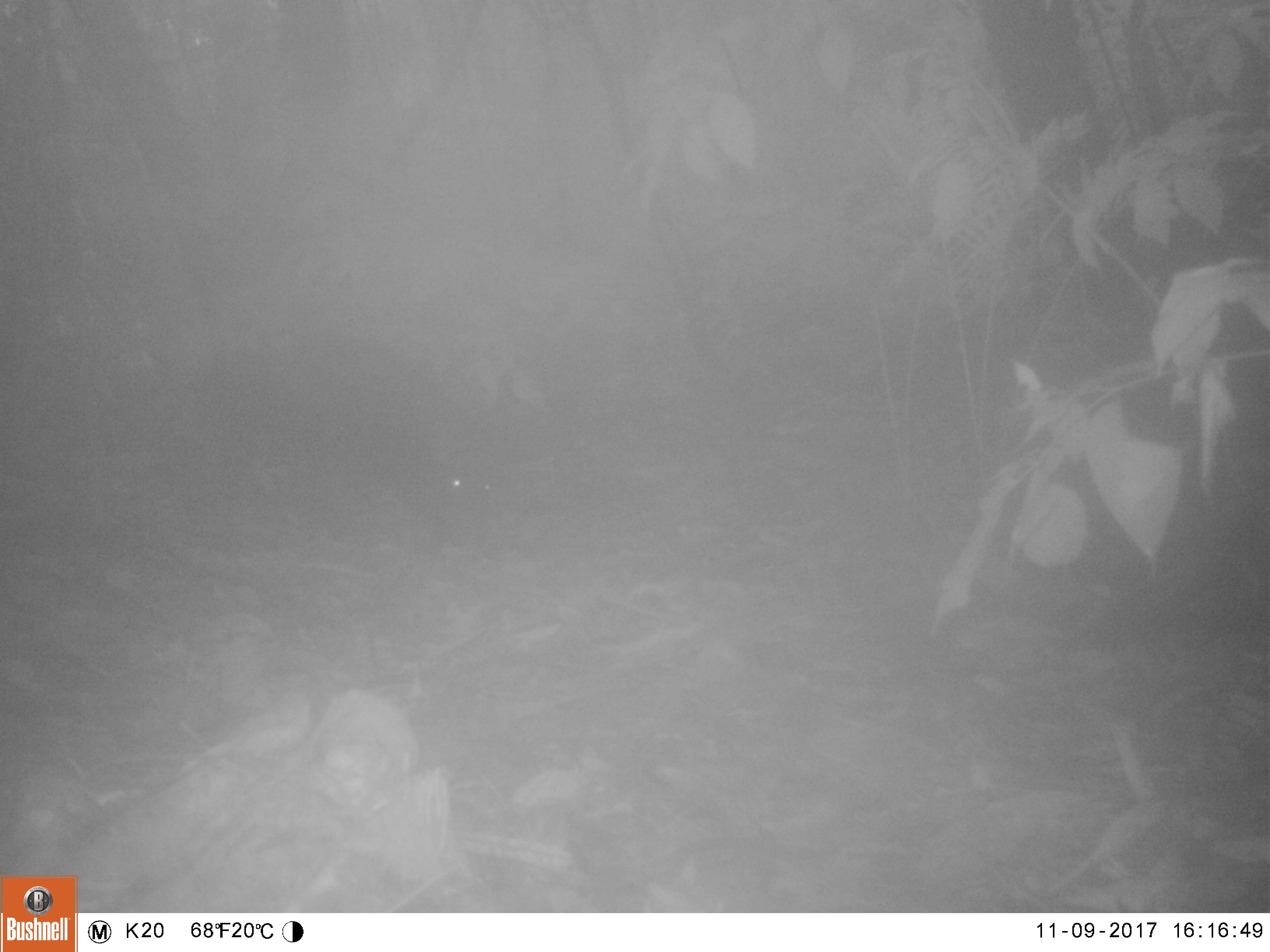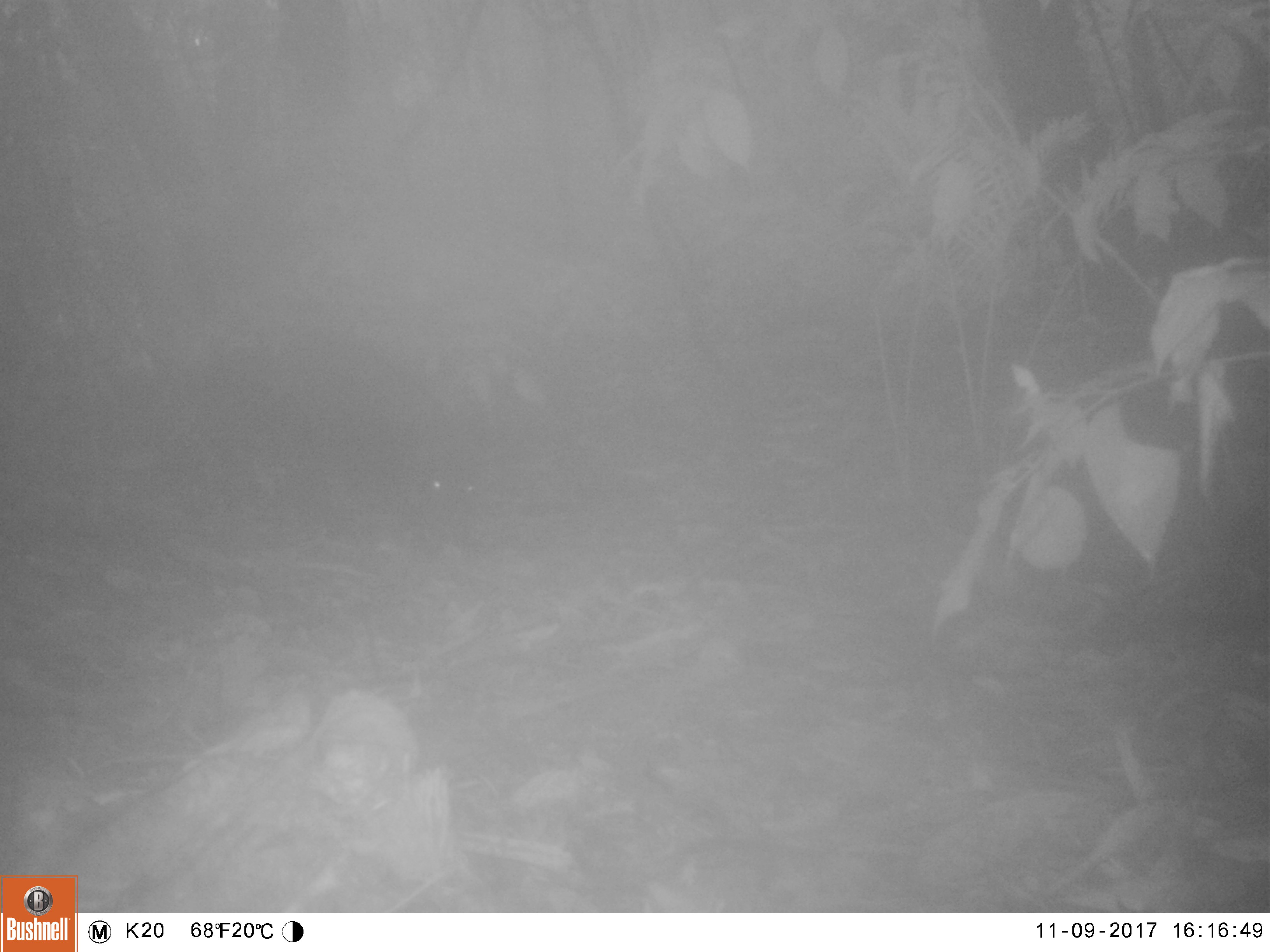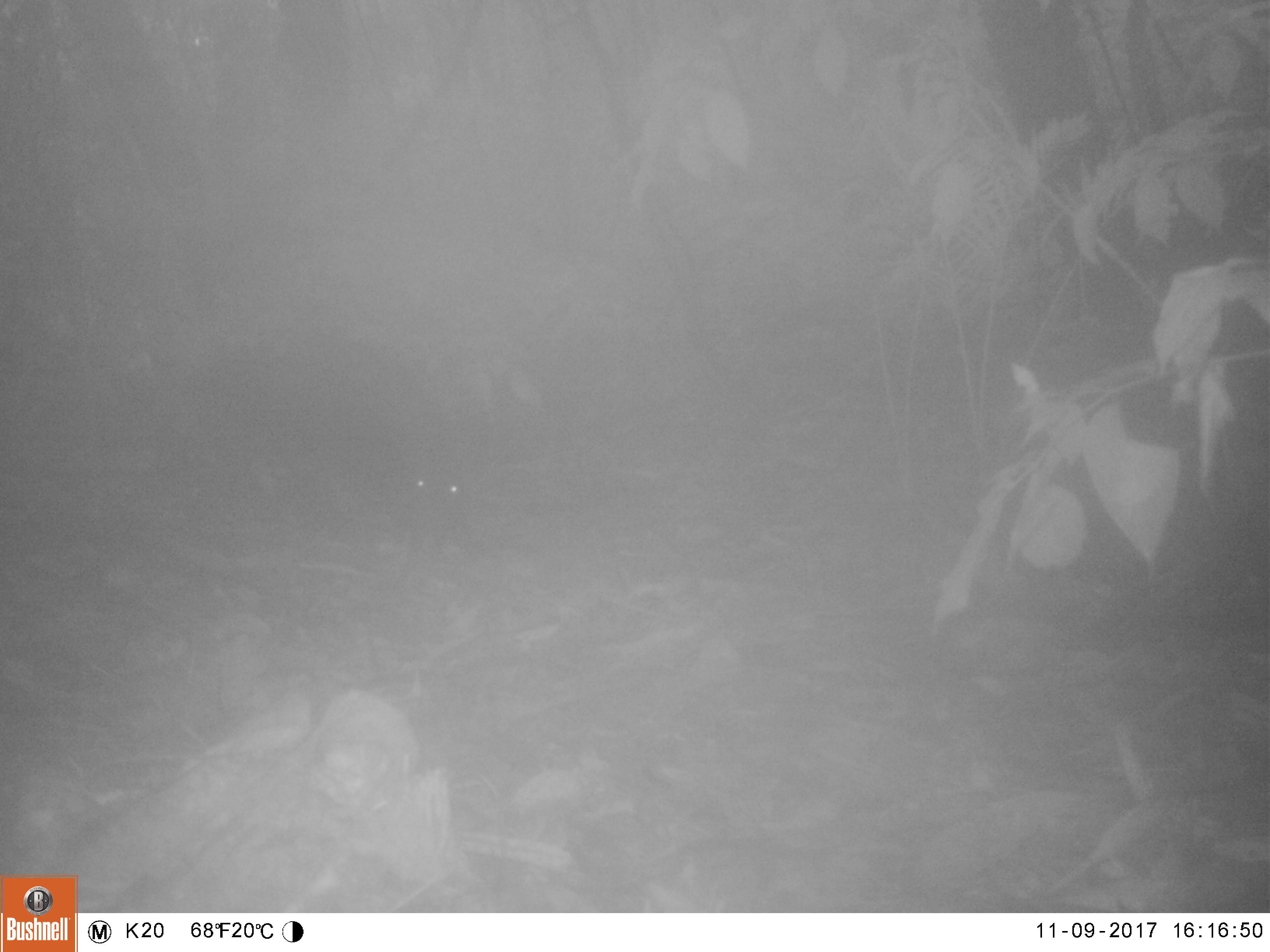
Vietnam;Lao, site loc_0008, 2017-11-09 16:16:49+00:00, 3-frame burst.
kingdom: Animalia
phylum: Chordata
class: Mammalia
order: Artiodactyla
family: Suidae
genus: Sus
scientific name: Sus scrofa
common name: eurasian wild pig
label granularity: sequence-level